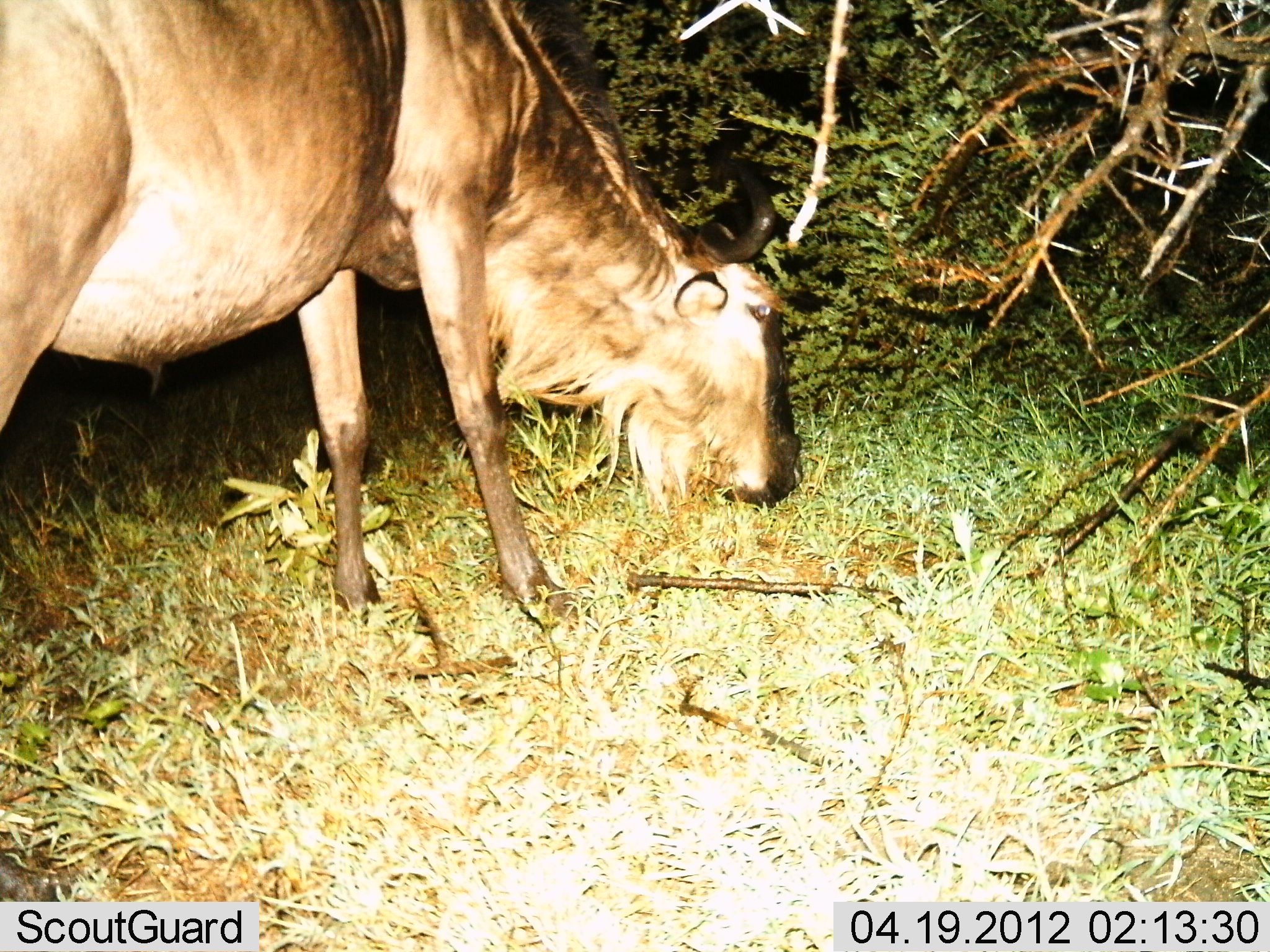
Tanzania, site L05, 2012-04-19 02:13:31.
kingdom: Animalia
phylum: Chordata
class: Mammalia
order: Artiodactyla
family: Bovidae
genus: Connochaetes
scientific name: Connochaetes taurinus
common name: blue wildebeest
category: wildebeest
Wildebeest (blue wildebeest) (Connochaetes taurinus), count 1. Behavior (volunteer vote fractions): standing 17%, resting 0%, moving 0%, interacting 0%. Young present (vote fraction): 4%. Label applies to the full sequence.